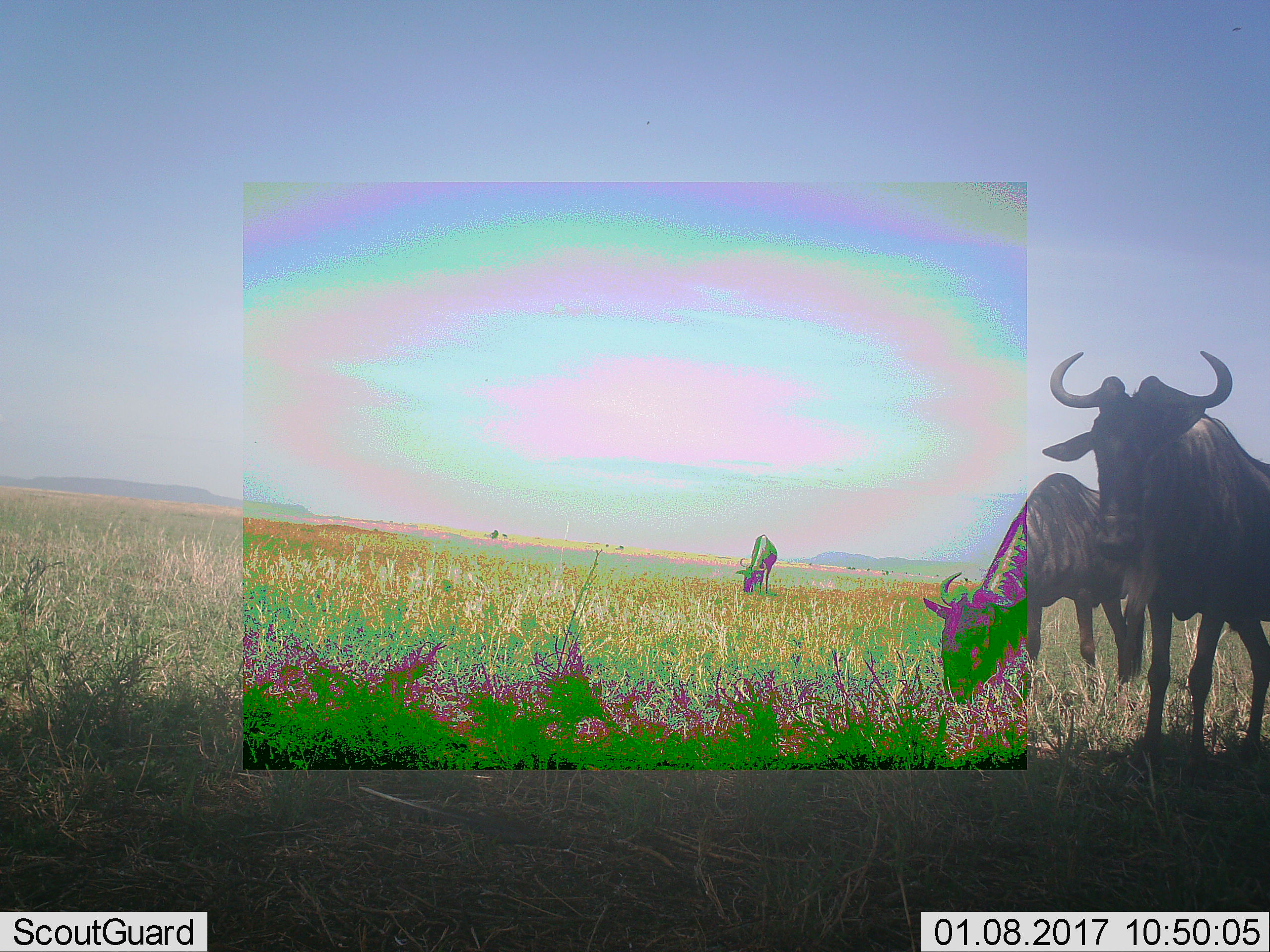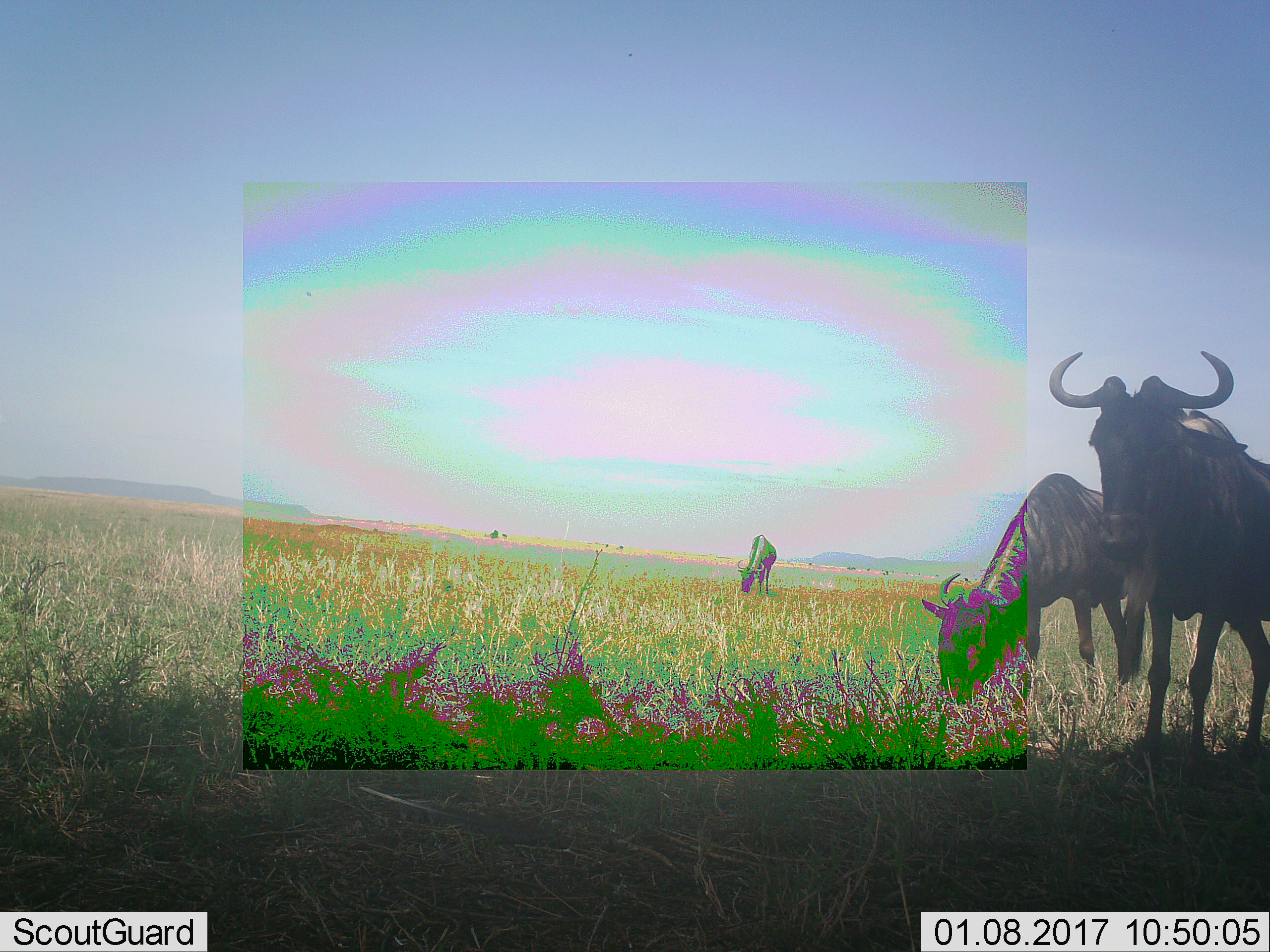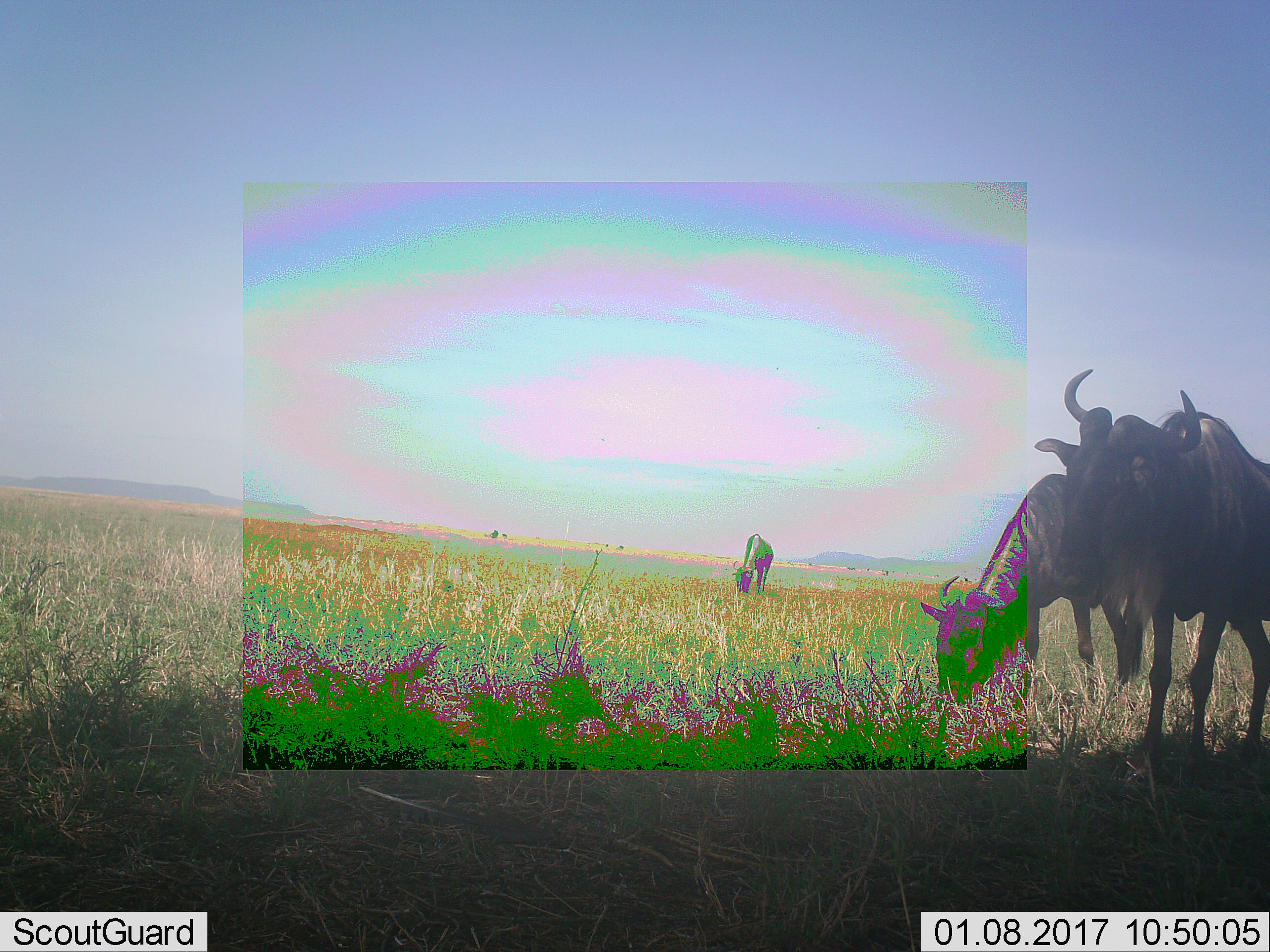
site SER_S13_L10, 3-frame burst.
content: unidentified animal